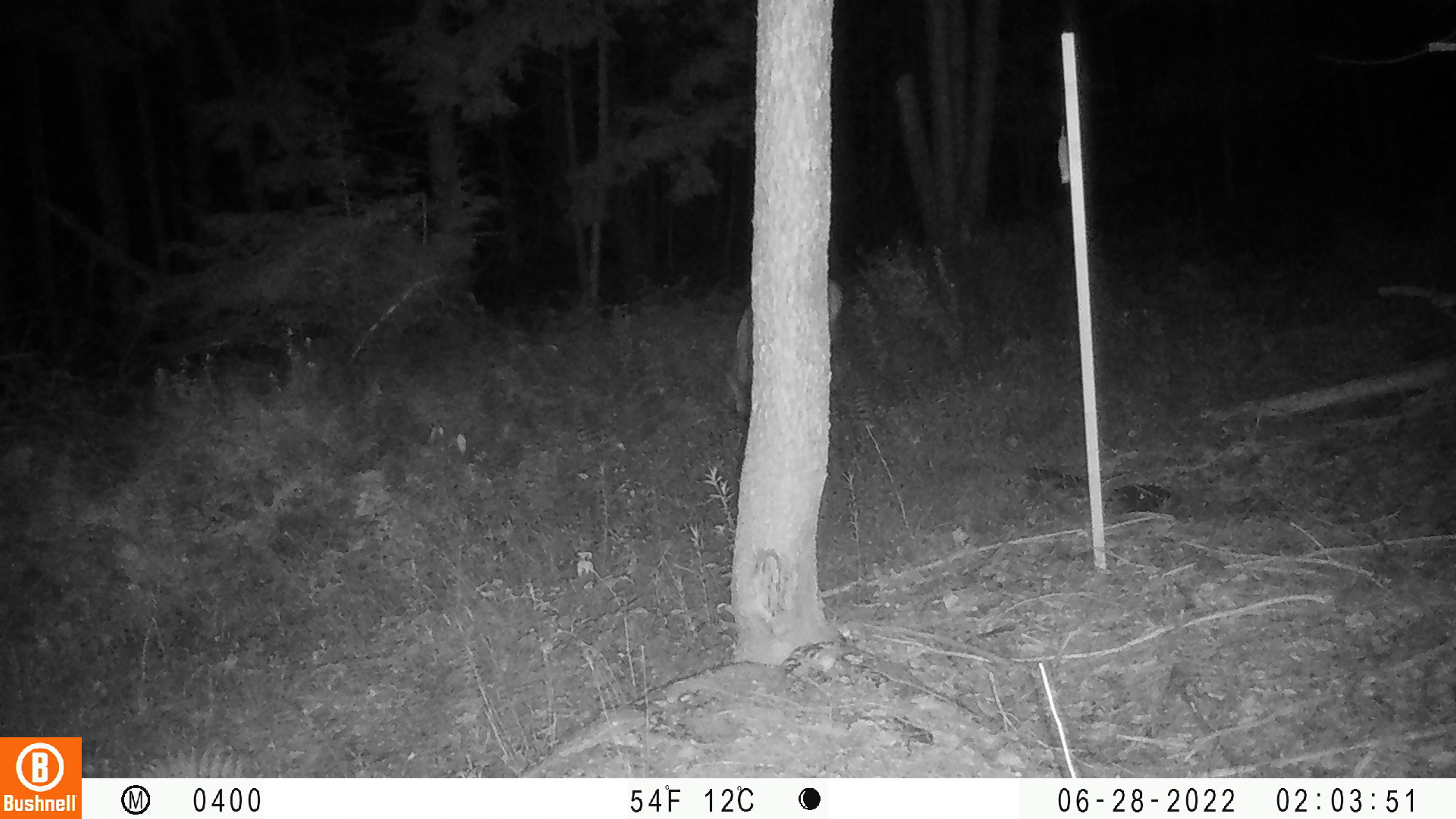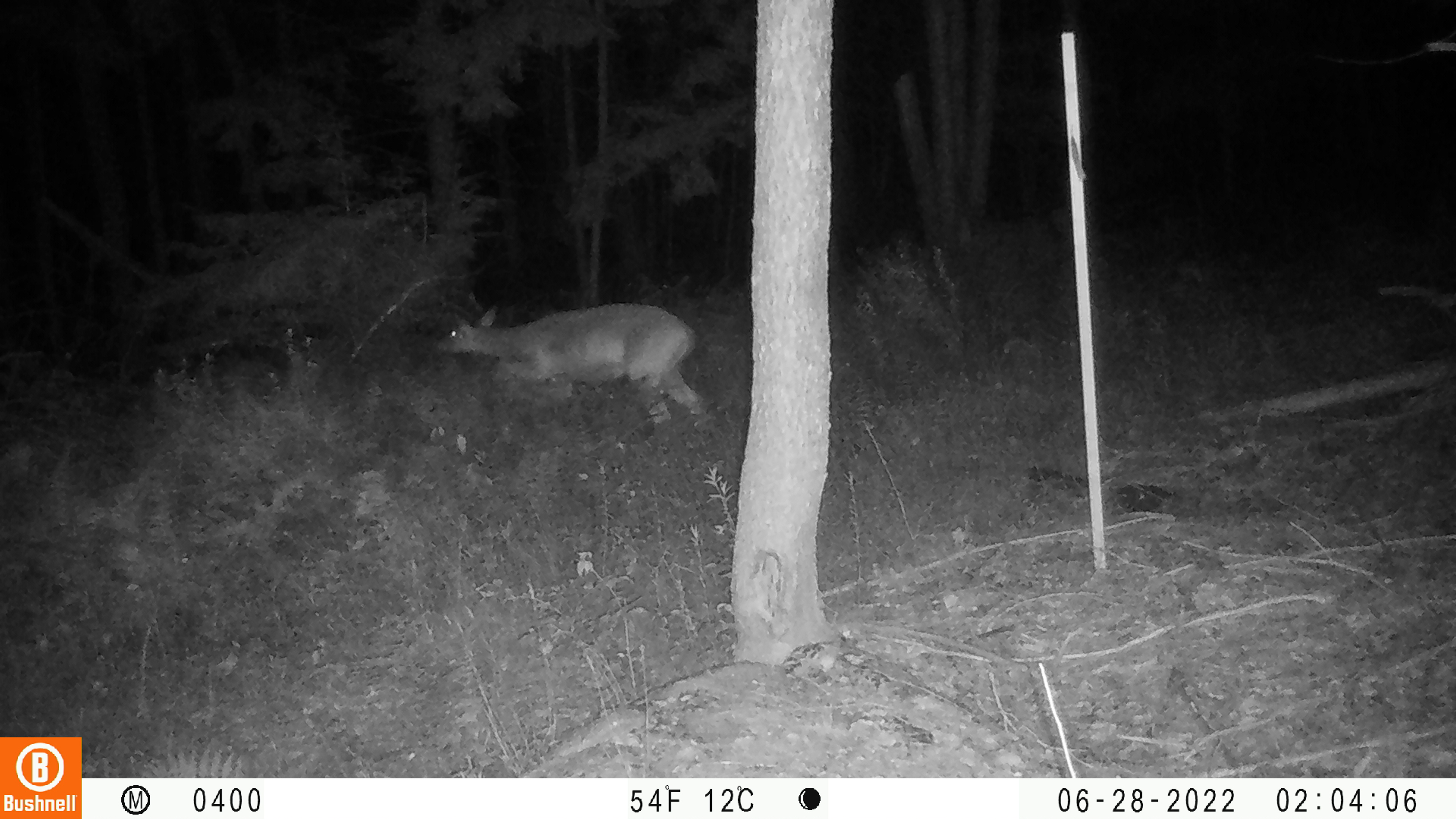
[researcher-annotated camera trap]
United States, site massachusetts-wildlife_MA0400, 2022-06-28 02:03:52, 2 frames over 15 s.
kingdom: Animalia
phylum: Chordata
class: Mammalia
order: Artiodactyla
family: Cervidae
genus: Odocoileus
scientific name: Odocoileus virginianus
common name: white-tailed deer